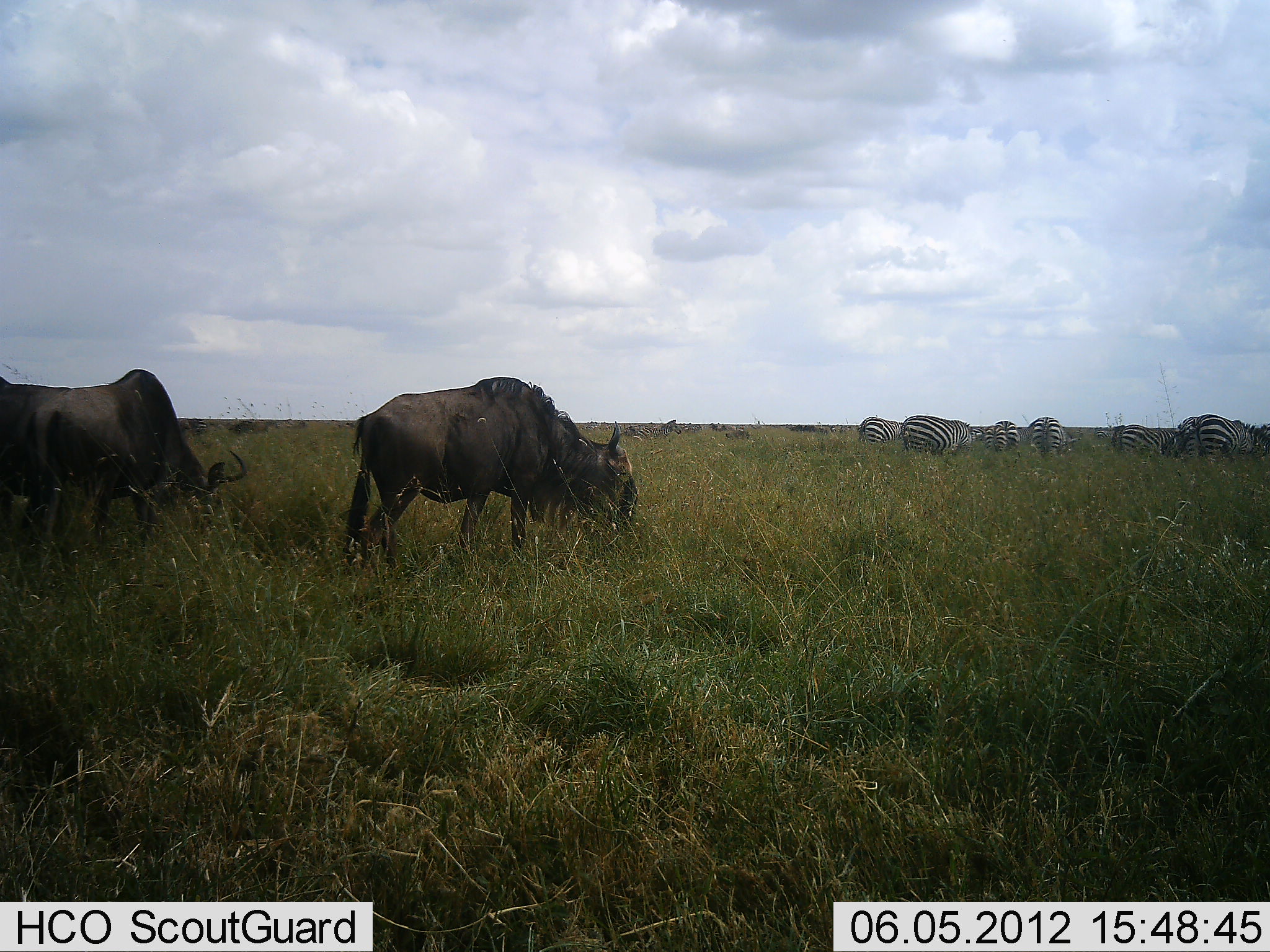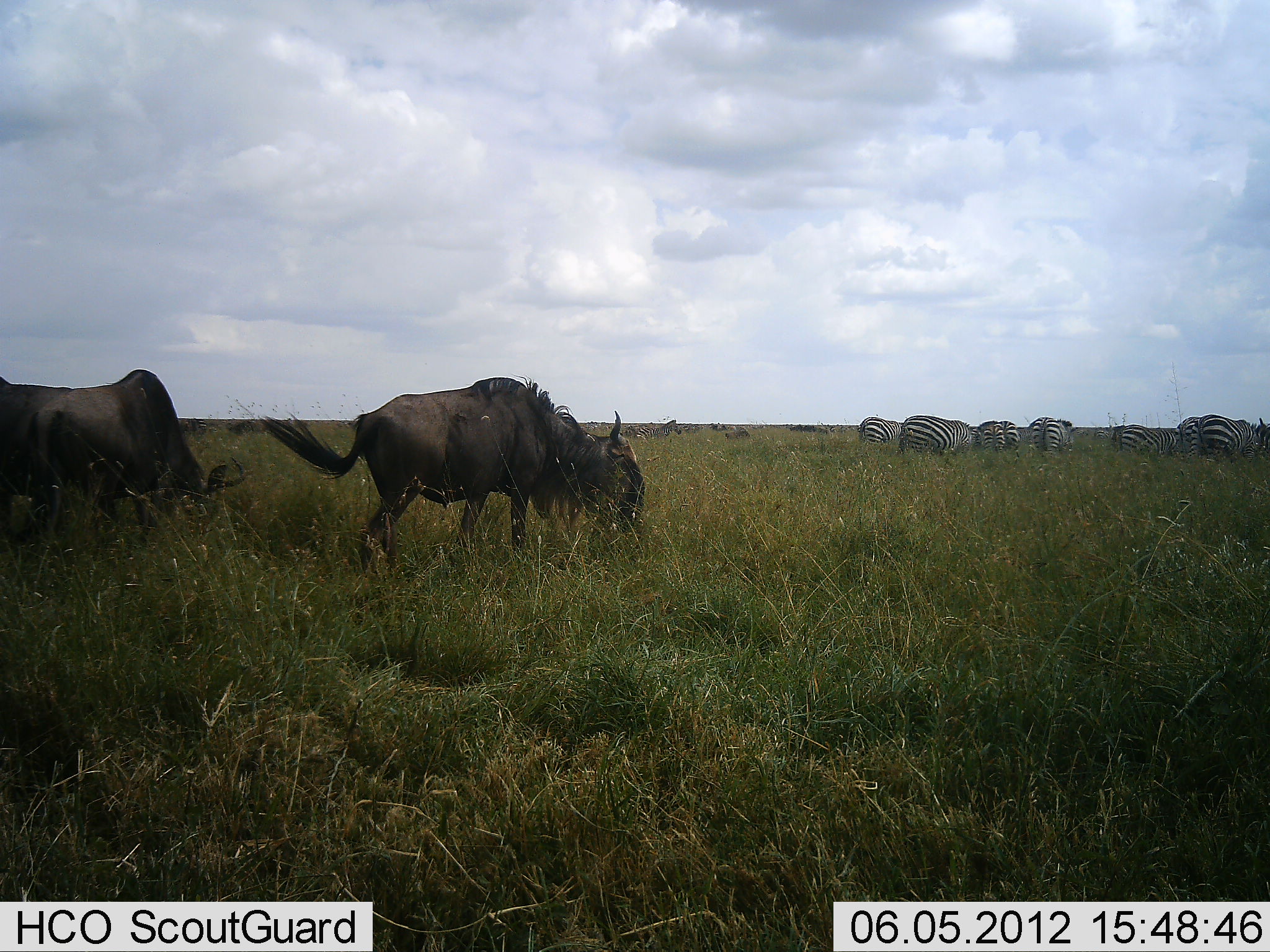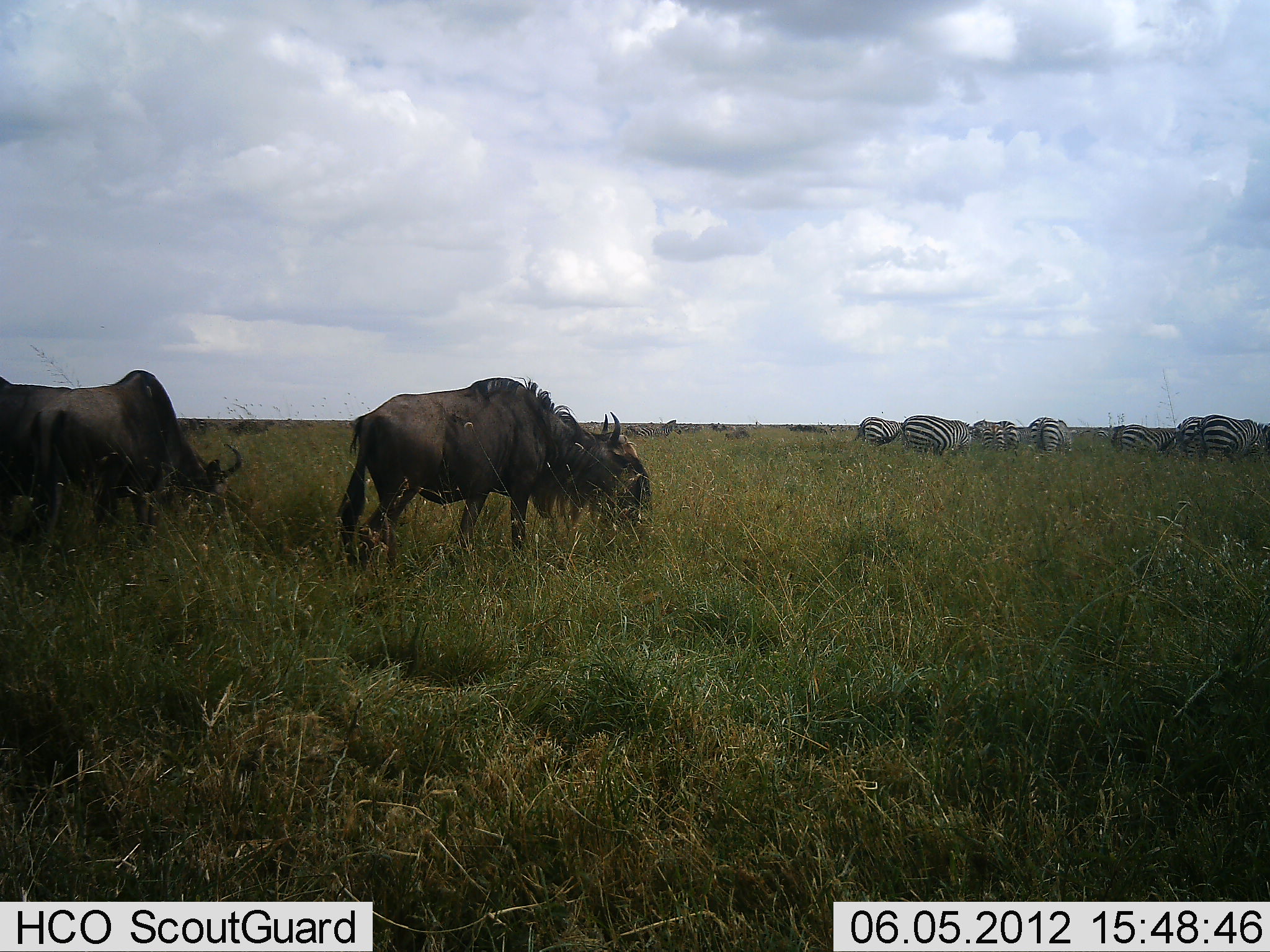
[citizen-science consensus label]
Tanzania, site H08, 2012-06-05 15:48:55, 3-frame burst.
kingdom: Animalia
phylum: Chordata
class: Mammalia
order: Artiodactyla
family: Bovidae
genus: Connochaetes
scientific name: Connochaetes taurinus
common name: blue wildebeest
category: wildebeest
Wildebeest (blue wildebeest) (Connochaetes taurinus), count 3. Behavior (volunteer vote fractions): standing 20%, resting 0%, moving 0%, interacting 0%. Young present (vote fraction): 0%. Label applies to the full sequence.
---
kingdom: Animalia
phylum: Chordata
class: Mammalia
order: Perissodactyla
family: Equidae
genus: Equus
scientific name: Equus quagga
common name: plains zebra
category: zebra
Zebra (plains zebra) (Equus quagga), count 8. Behavior (volunteer vote fractions): standing 40%, resting 0%, moving 10%, interacting 0%. Young present (vote fraction): 0%. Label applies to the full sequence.